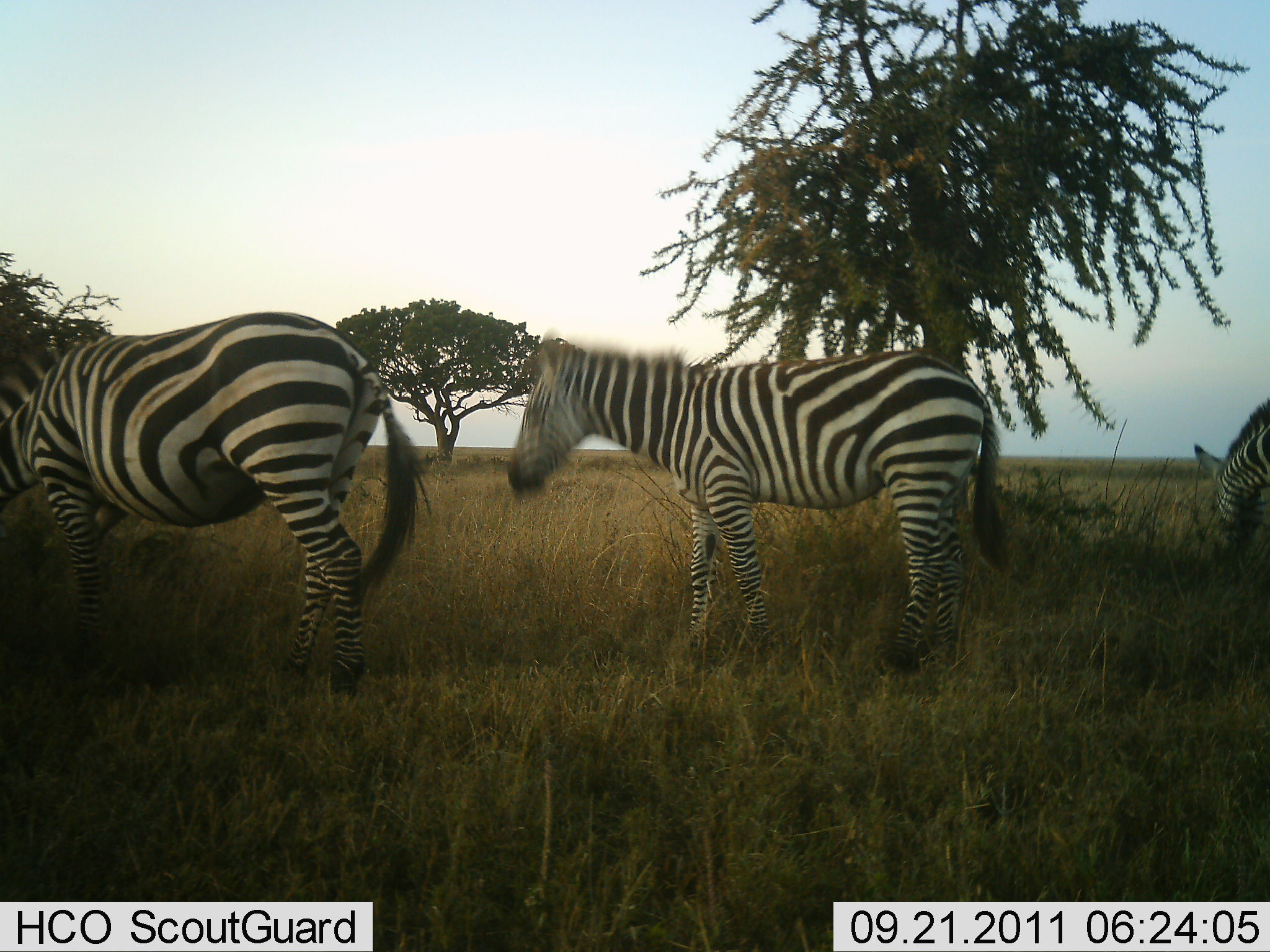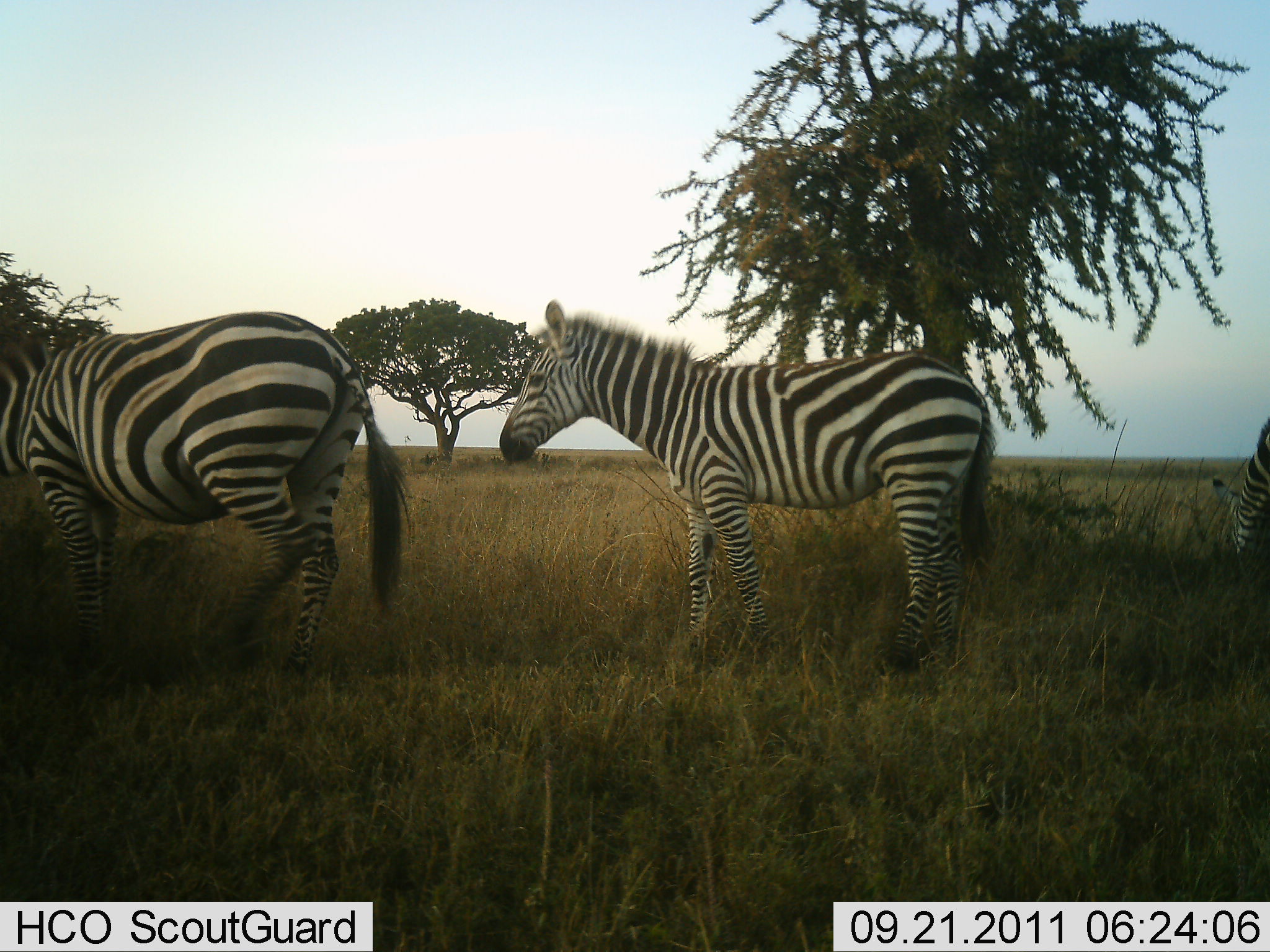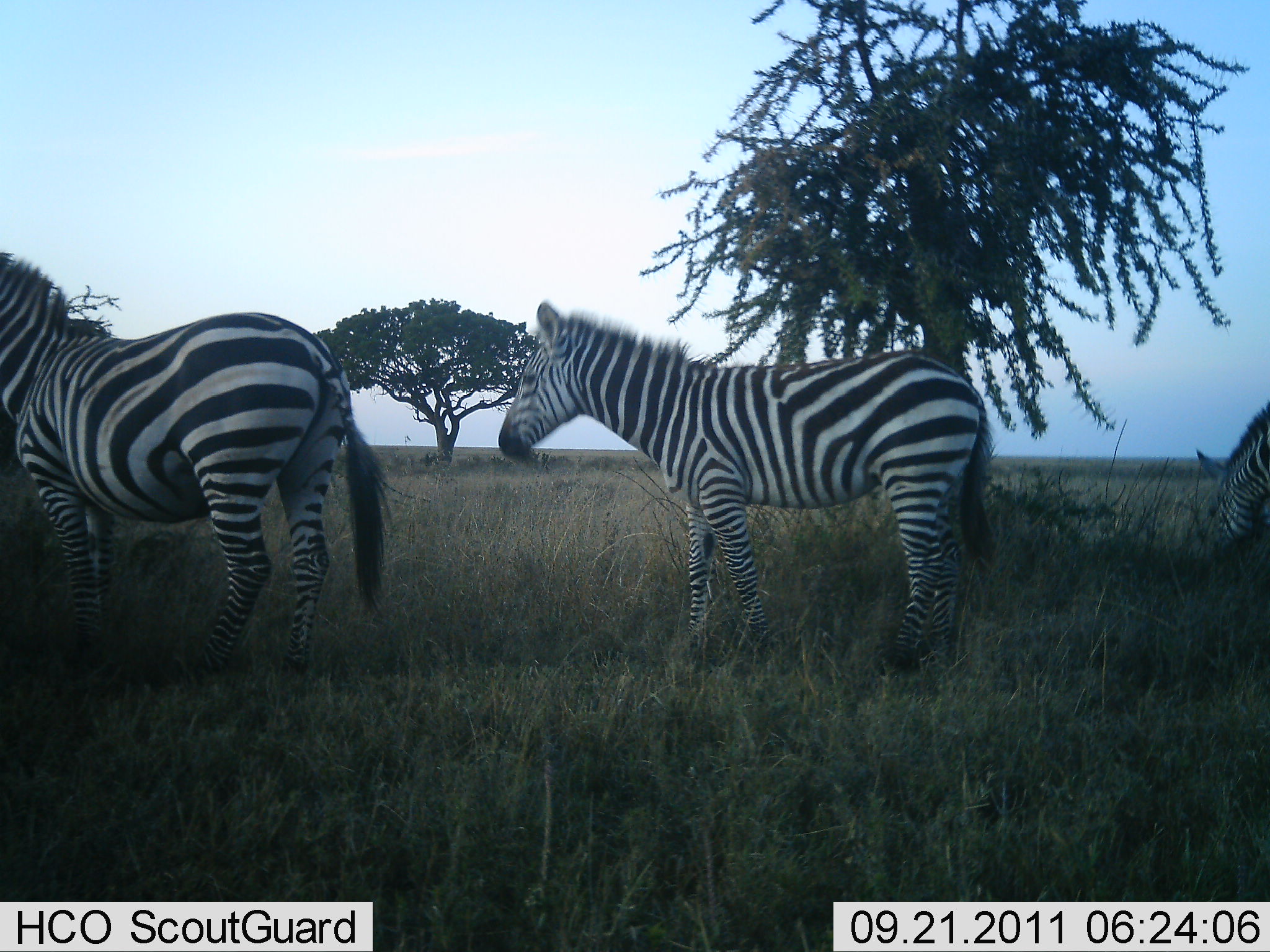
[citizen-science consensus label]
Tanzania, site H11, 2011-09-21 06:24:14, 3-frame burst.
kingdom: Animalia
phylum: Chordata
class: Mammalia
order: Perissodactyla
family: Equidae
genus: Equus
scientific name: Equus quagga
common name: plains zebra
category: zebra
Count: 3.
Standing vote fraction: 91%.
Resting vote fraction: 0%.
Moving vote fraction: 9%.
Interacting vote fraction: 0%.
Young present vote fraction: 0%.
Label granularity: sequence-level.